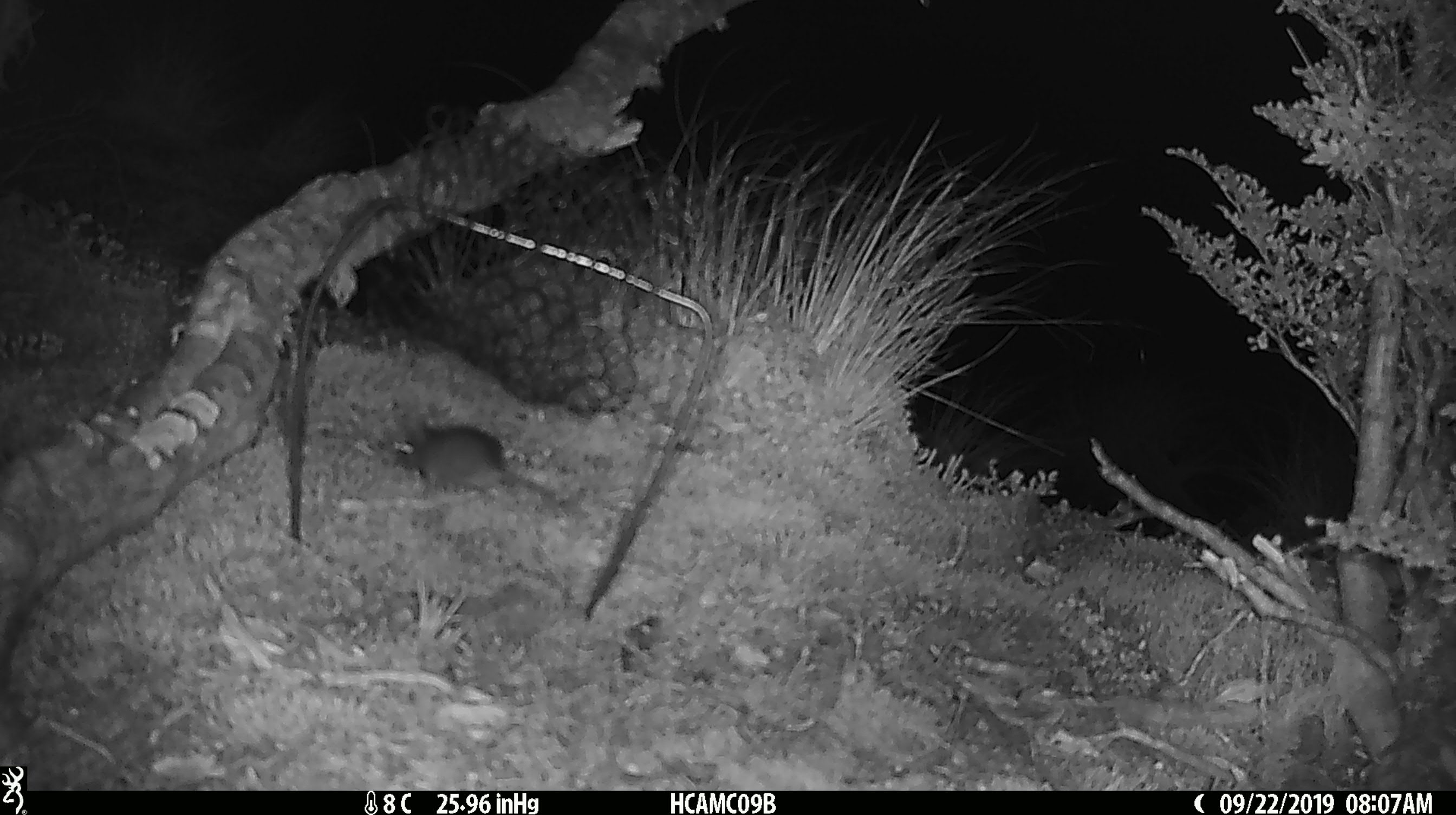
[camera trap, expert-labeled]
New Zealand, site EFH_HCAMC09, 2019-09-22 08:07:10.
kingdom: Animalia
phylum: Chordata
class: Mammalia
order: Rodentia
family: Muridae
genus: Mus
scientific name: Mus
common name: mouse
Mouse (Mus).